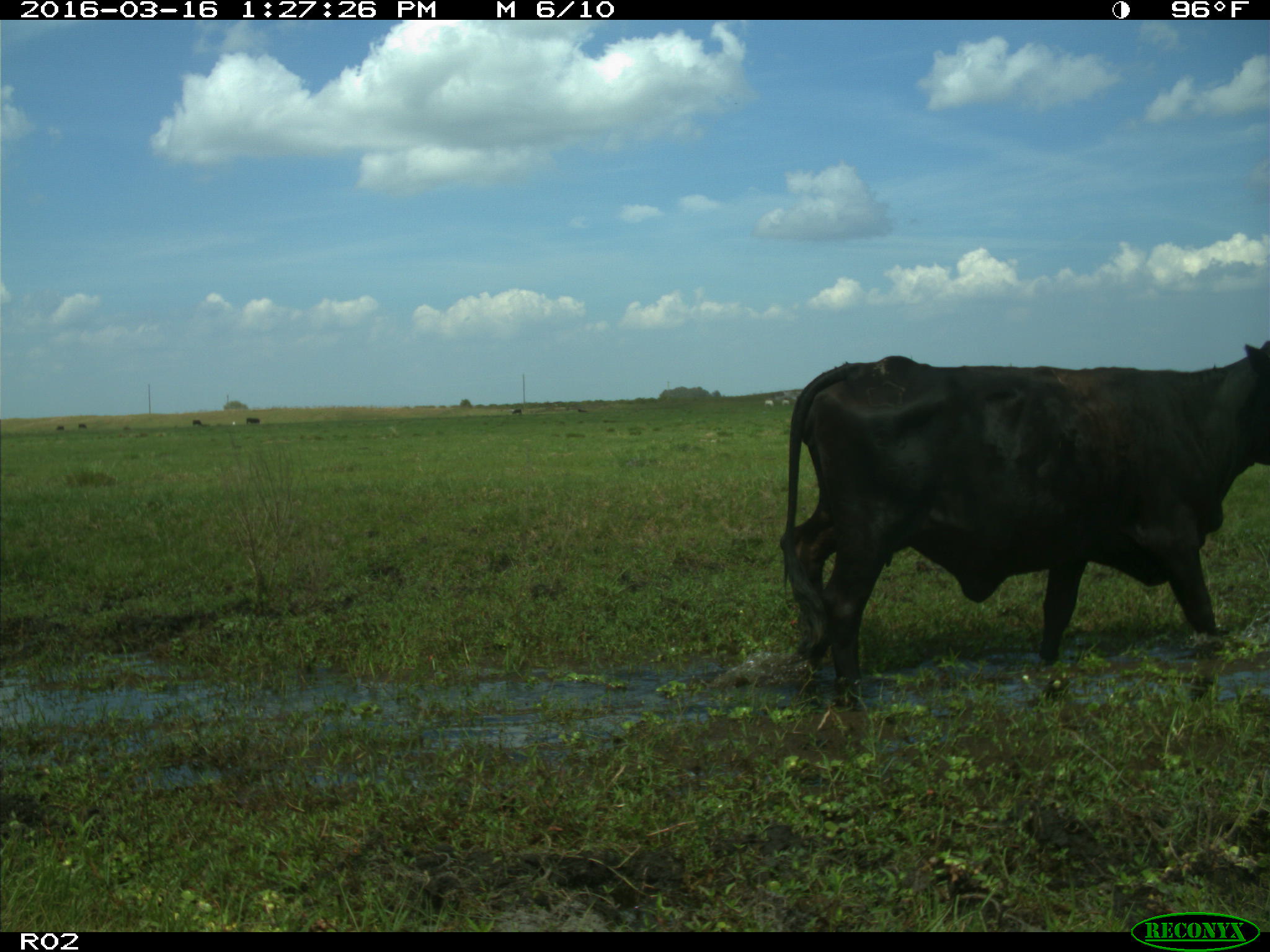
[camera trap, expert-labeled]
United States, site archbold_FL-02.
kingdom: Animalia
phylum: Chordata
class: Mammalia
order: Artiodactyla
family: Bovidae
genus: Bos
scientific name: Bos taurus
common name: domestic cow